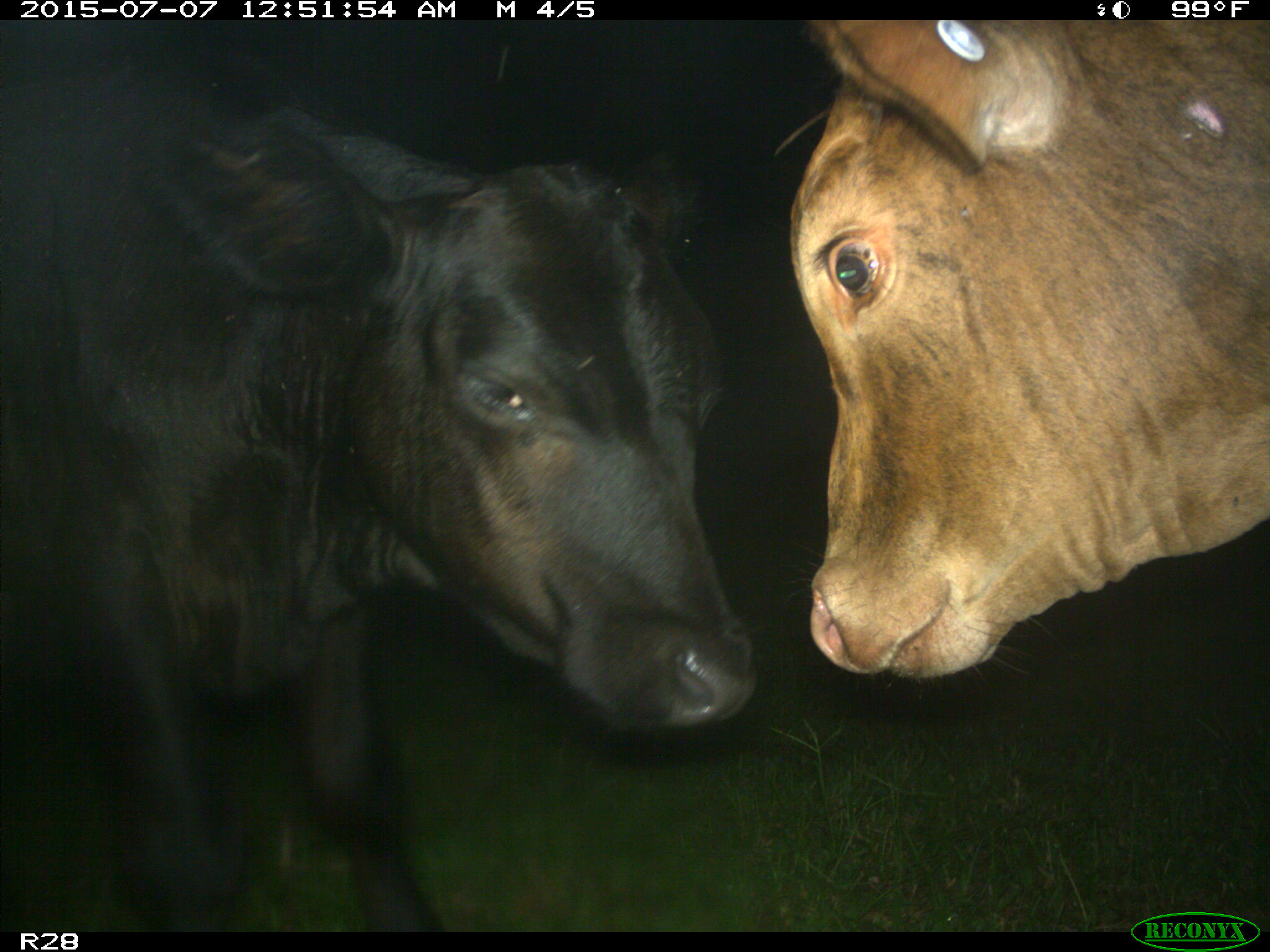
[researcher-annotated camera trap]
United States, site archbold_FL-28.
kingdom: Animalia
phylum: Chordata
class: Mammalia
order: Artiodactyla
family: Bovidae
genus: Bos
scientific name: Bos taurus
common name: domestic cow